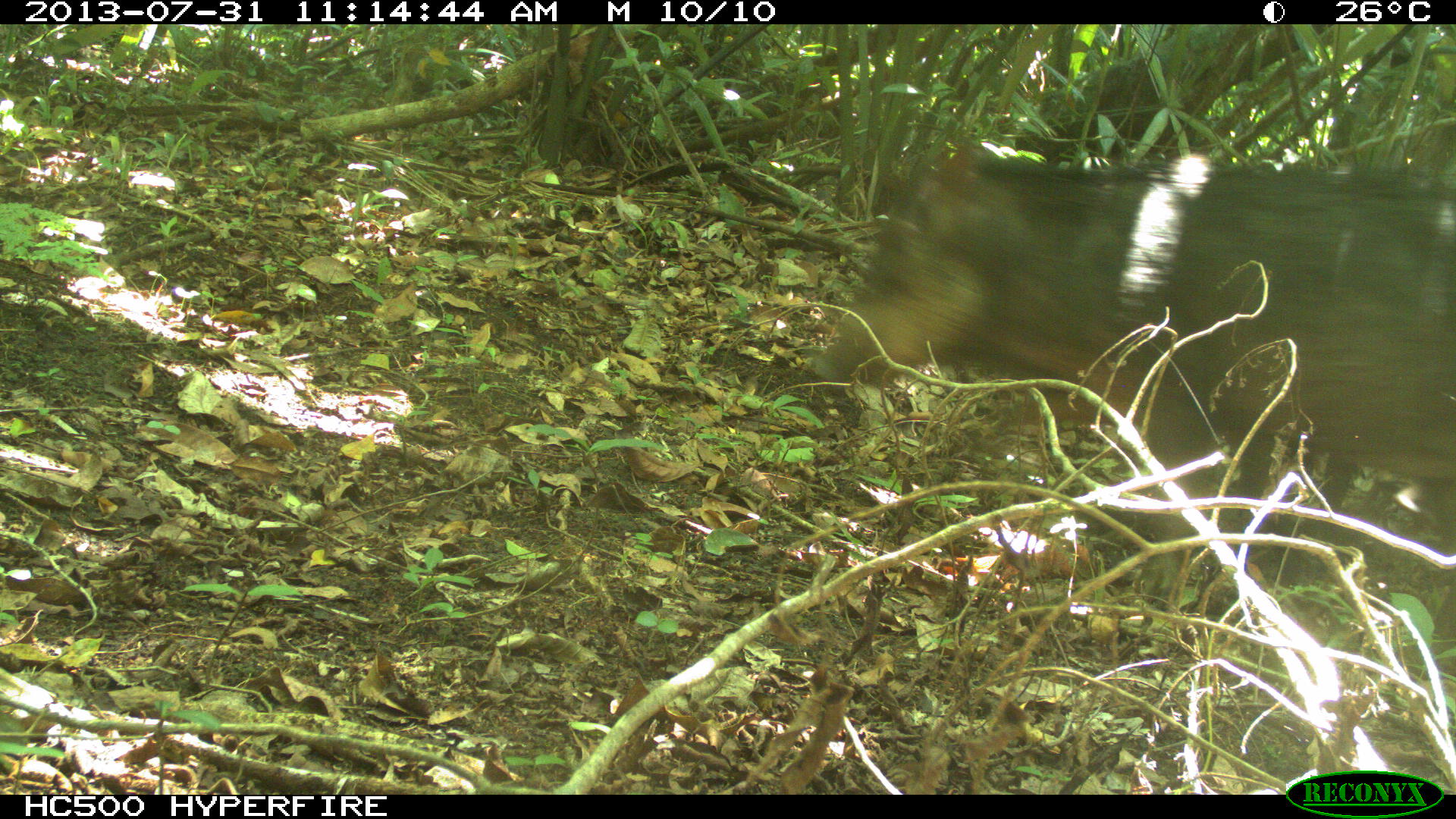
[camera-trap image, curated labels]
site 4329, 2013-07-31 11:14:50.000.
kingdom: Animalia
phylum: Chordata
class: Mammalia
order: Artiodactyla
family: Tayassuidae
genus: Tayassu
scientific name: Tayassu pecari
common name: white-lipped peccary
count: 3